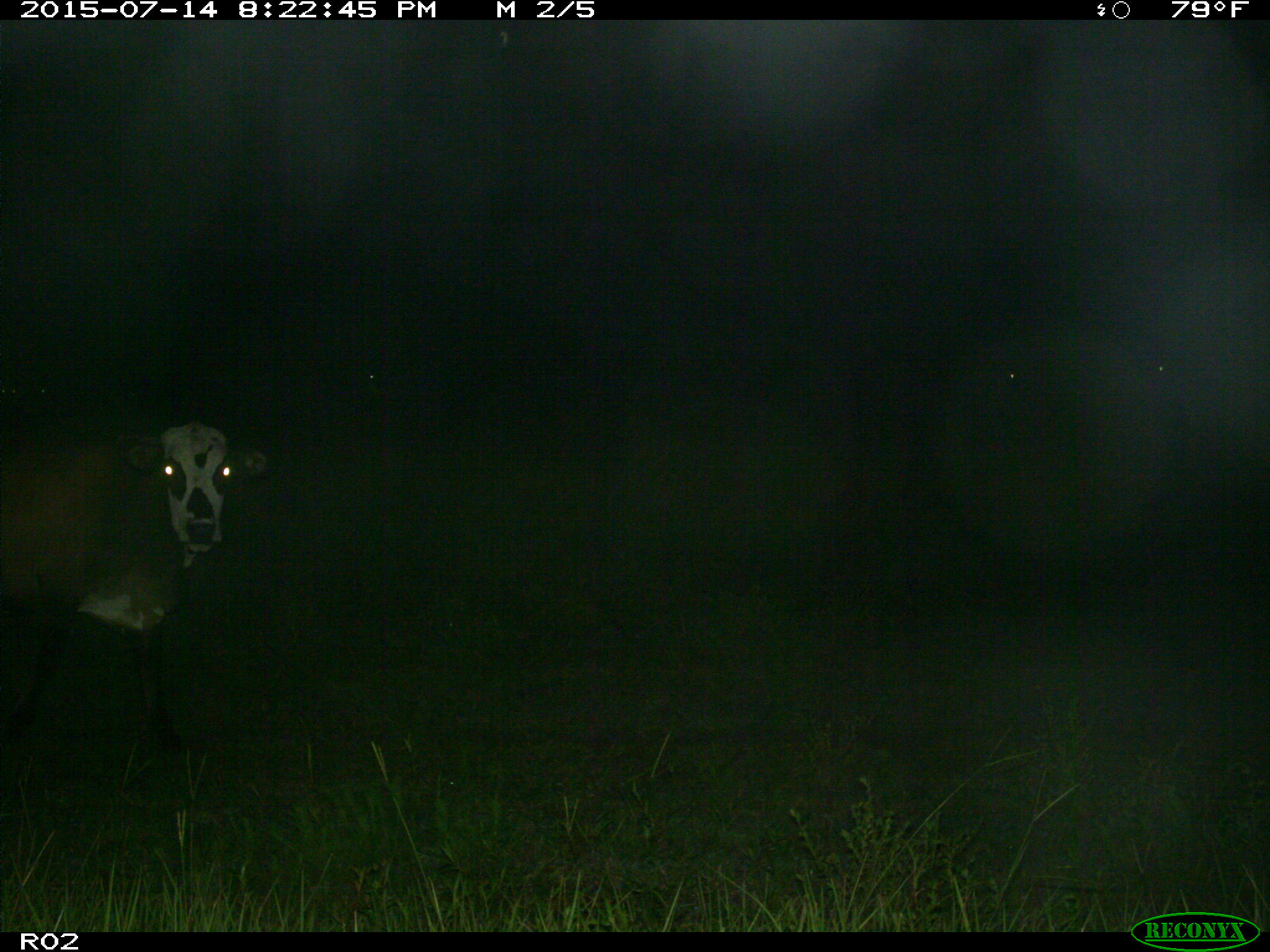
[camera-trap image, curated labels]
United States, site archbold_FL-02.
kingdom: Animalia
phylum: Chordata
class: Mammalia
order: Artiodactyla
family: Bovidae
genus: Bos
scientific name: Bos taurus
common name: domestic cow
Bos taurus (domestic cow).